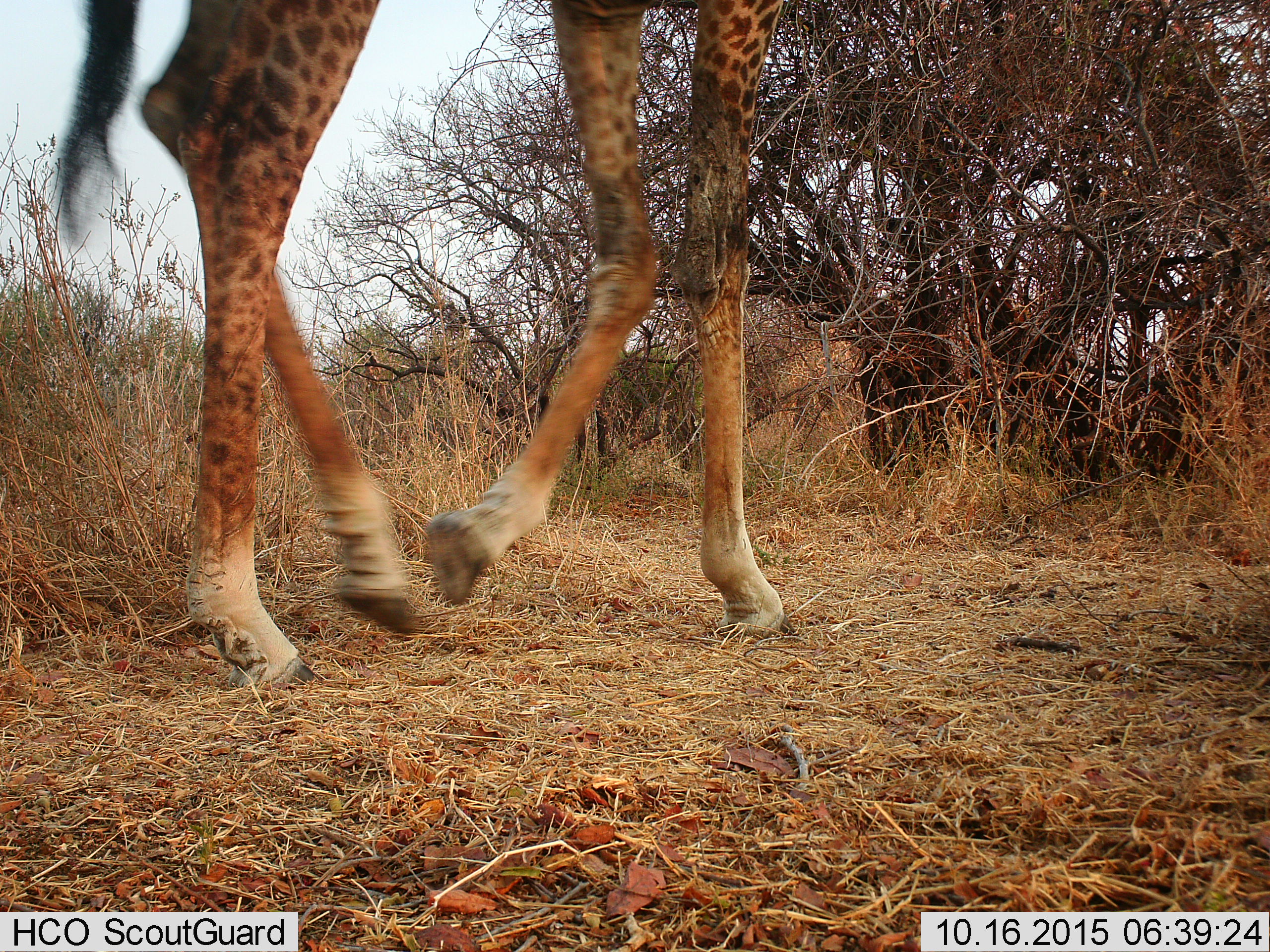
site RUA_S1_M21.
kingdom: Animalia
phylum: Chordata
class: Mammalia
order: Artiodactyla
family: Giraffidae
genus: Giraffa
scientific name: Giraffa camelopardalis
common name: giraffe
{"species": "giraffe (Giraffa camelopardalis)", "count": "1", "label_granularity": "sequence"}